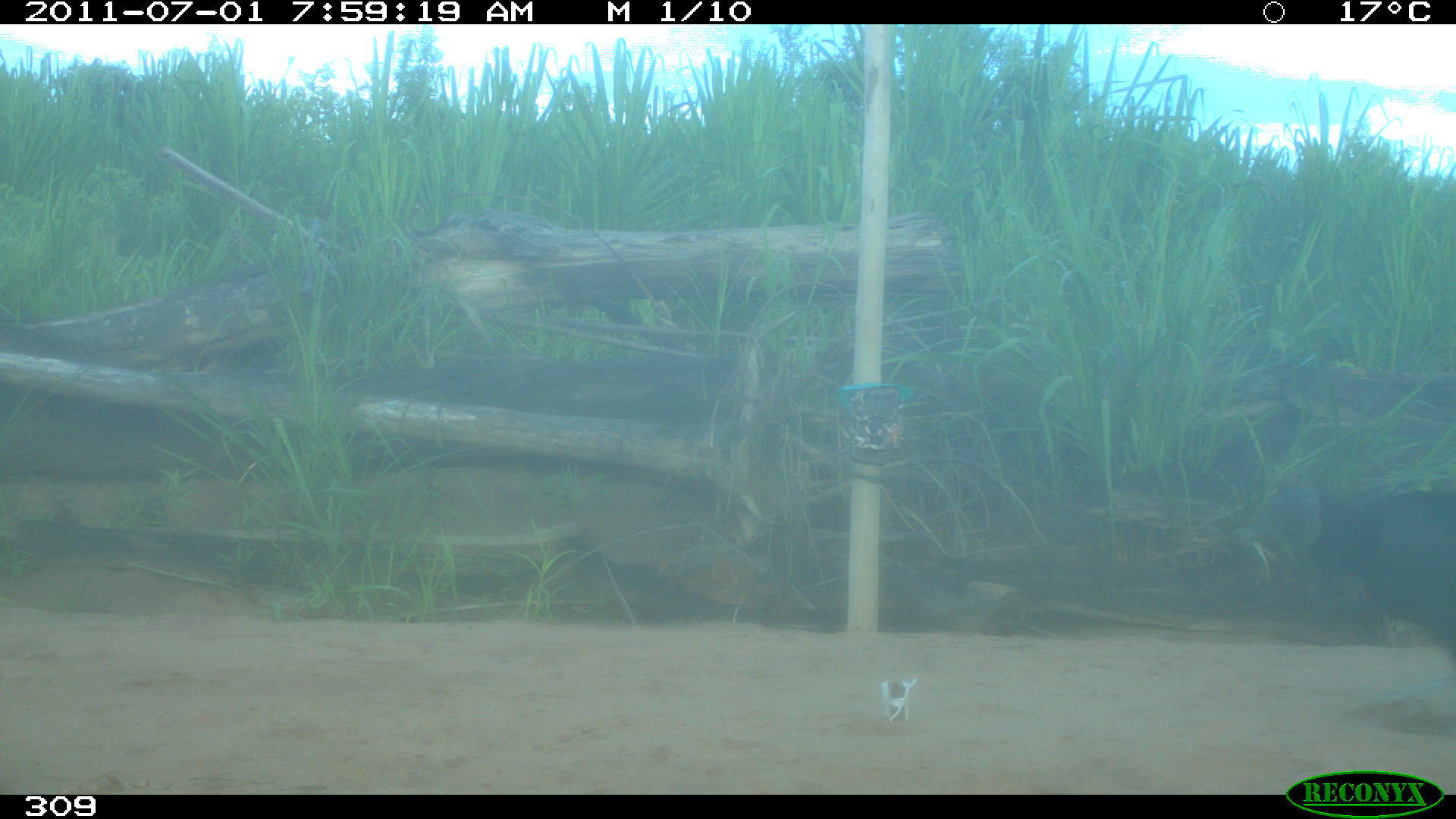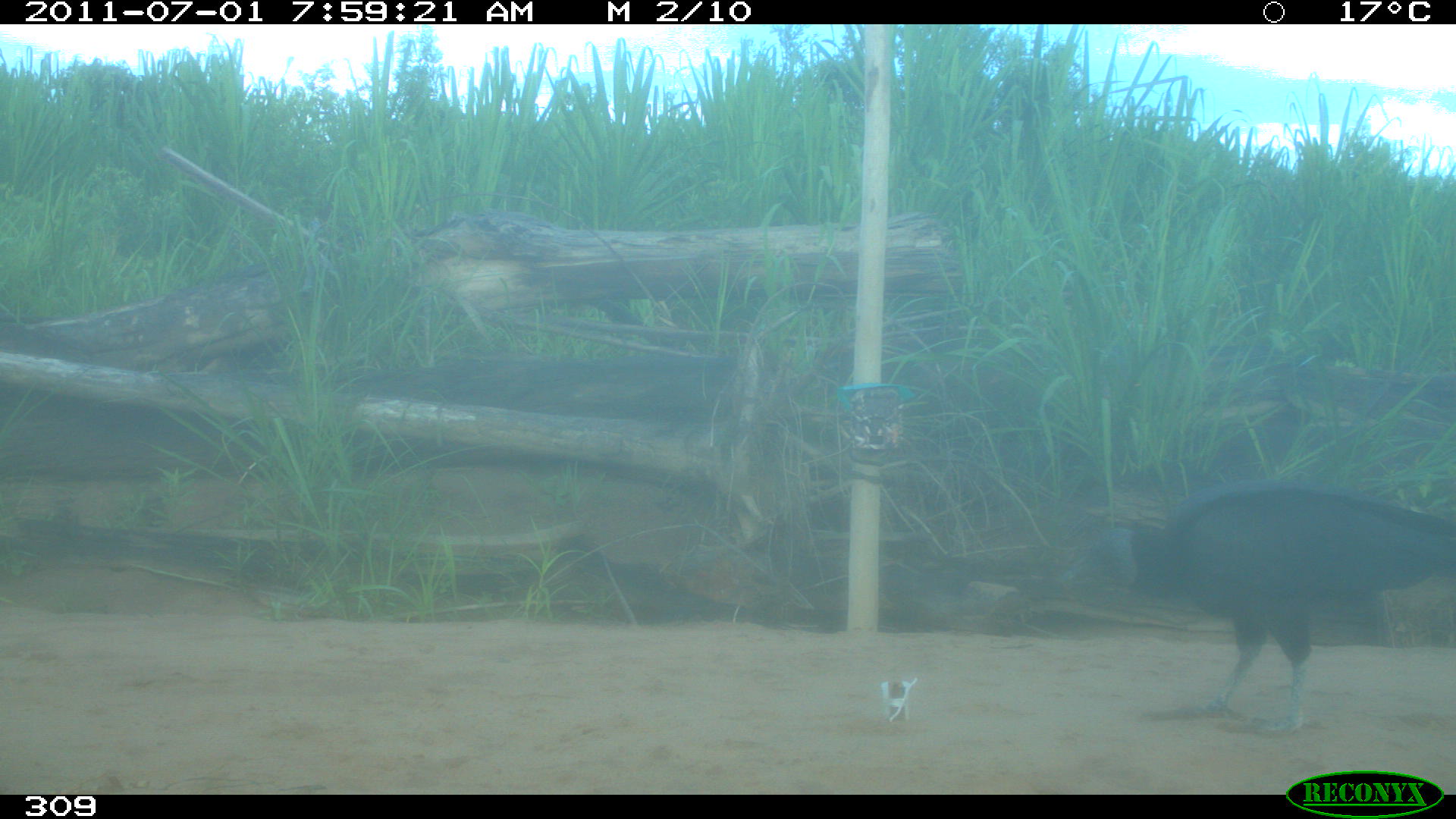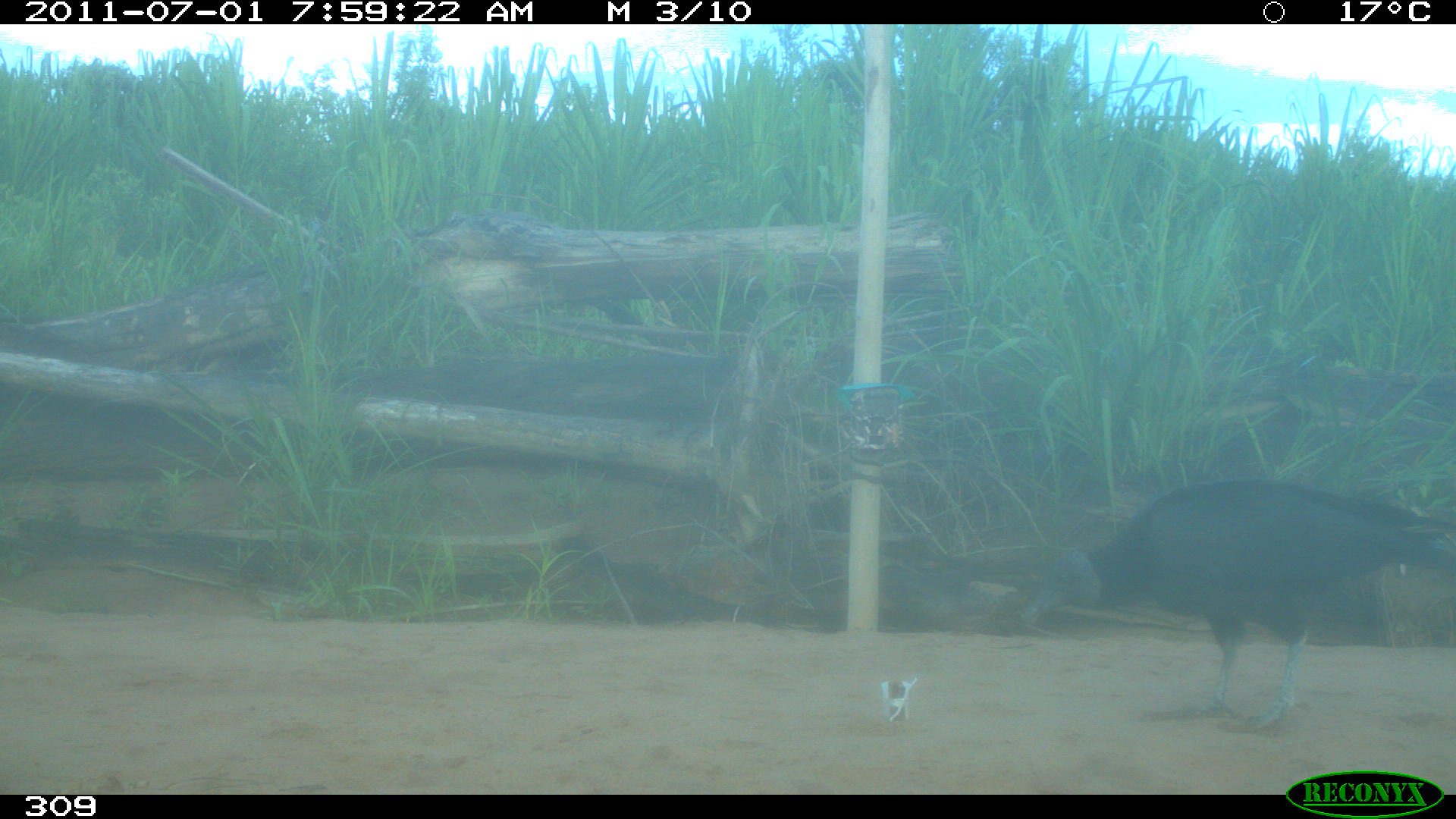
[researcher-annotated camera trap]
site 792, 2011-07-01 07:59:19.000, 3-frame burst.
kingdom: Animalia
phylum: Chordata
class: Aves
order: Cathartiformes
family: Cathartidae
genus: Coragyps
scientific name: Coragyps atratus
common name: black vulture